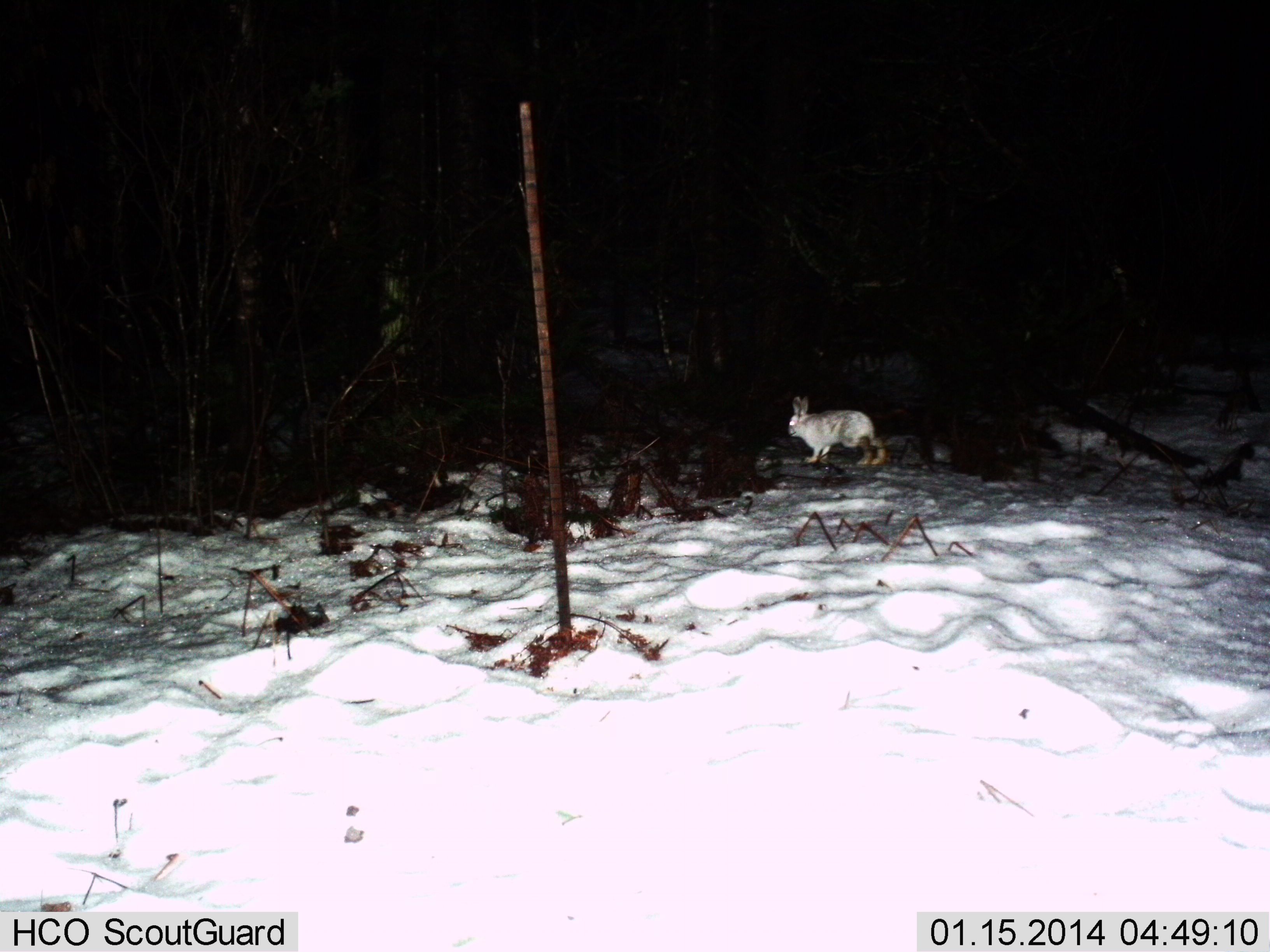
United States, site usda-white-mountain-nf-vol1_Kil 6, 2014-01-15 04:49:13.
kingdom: Animalia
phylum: Chordata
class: Mammalia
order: Lagomorpha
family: Leporidae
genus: Lepus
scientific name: Lepus americanus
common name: snowshoe hare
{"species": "snowshoe hare (Lepus americanus)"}